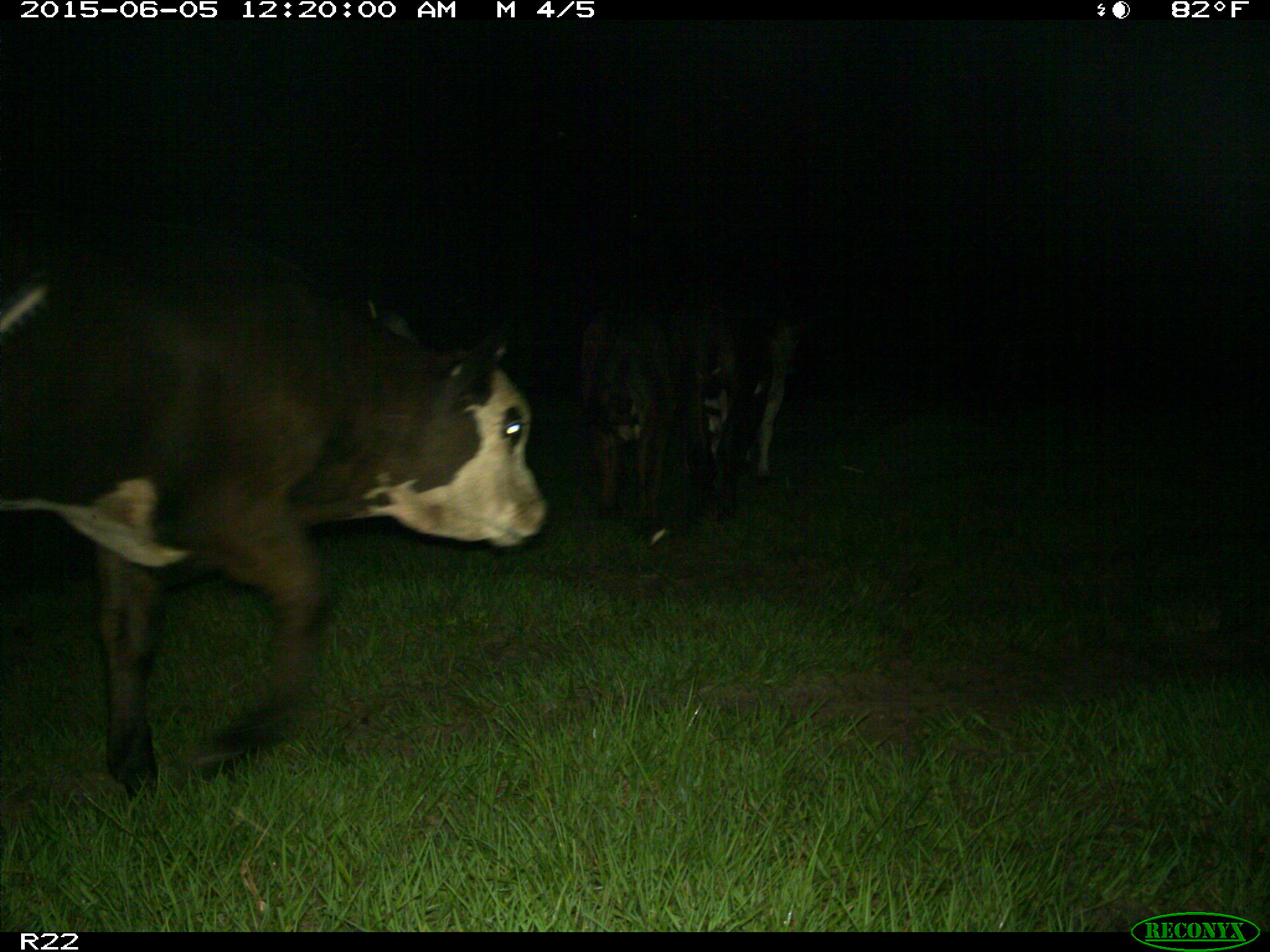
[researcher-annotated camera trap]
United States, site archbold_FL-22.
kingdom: Animalia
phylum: Chordata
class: Mammalia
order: Artiodactyla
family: Bovidae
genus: Bos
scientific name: Bos taurus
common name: domestic cow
Bos taurus (domestic cow).